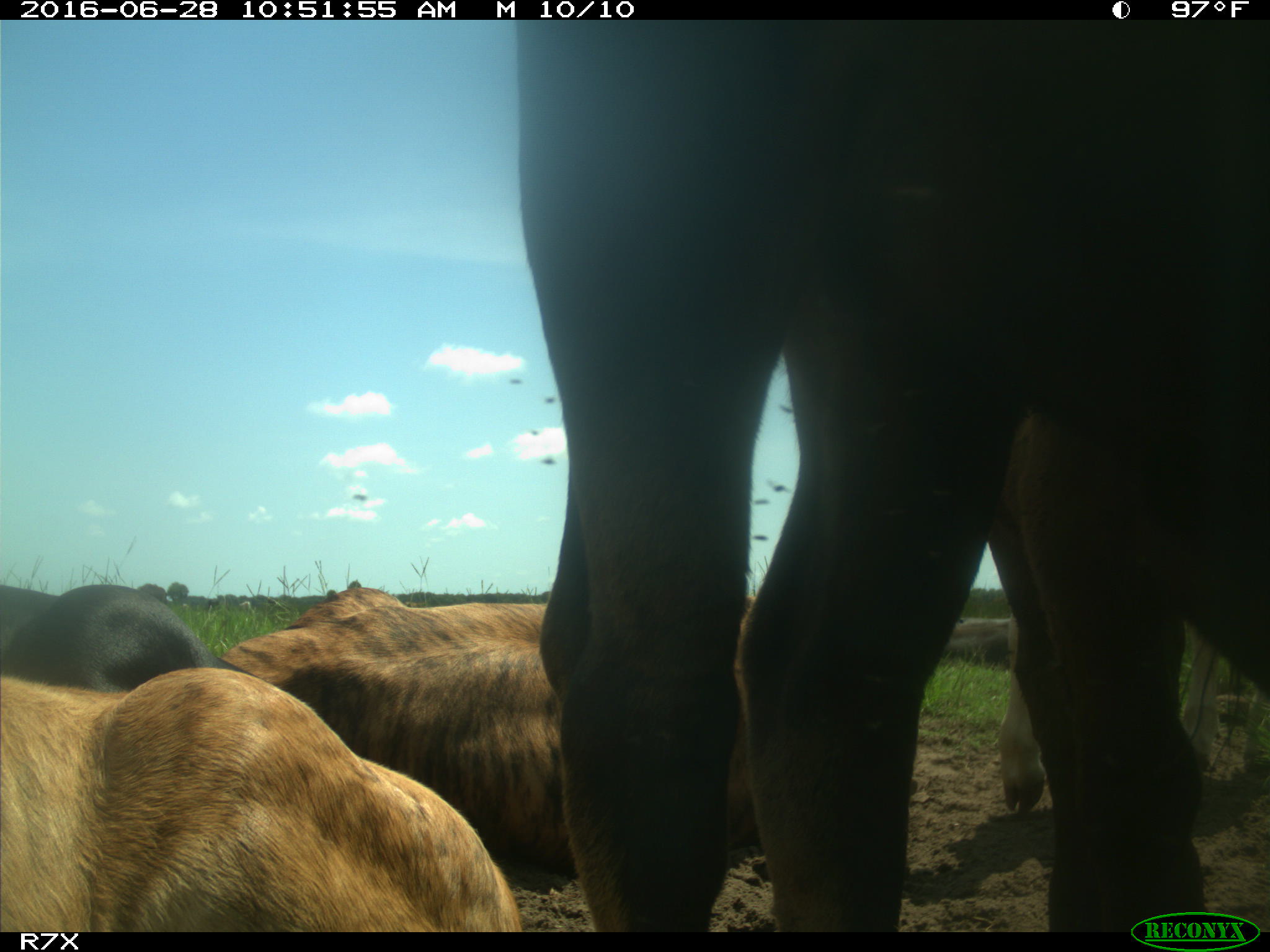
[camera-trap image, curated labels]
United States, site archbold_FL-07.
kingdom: Animalia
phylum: Chordata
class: Mammalia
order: Artiodactyla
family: Bovidae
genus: Bos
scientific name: Bos taurus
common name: domestic cow